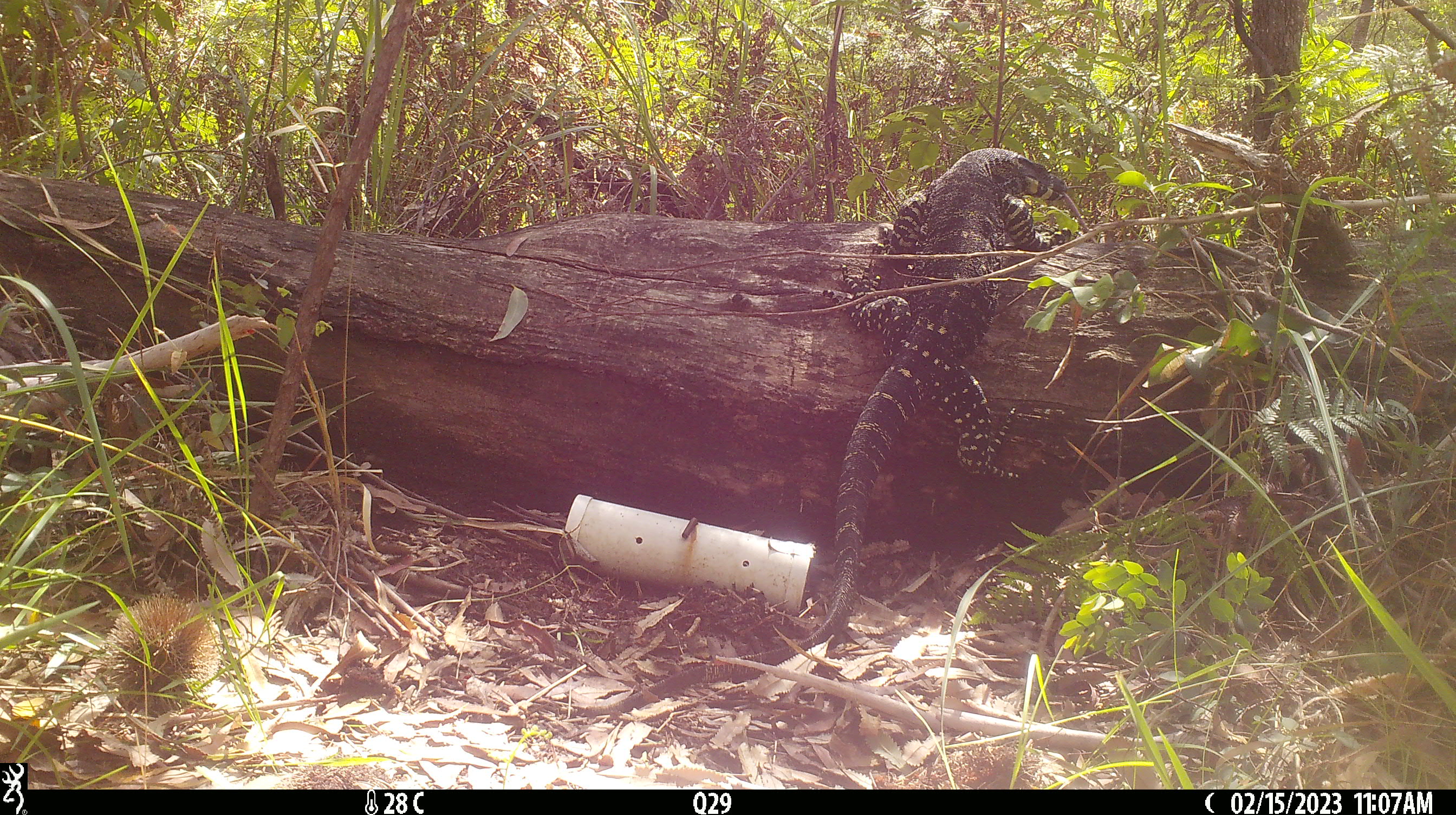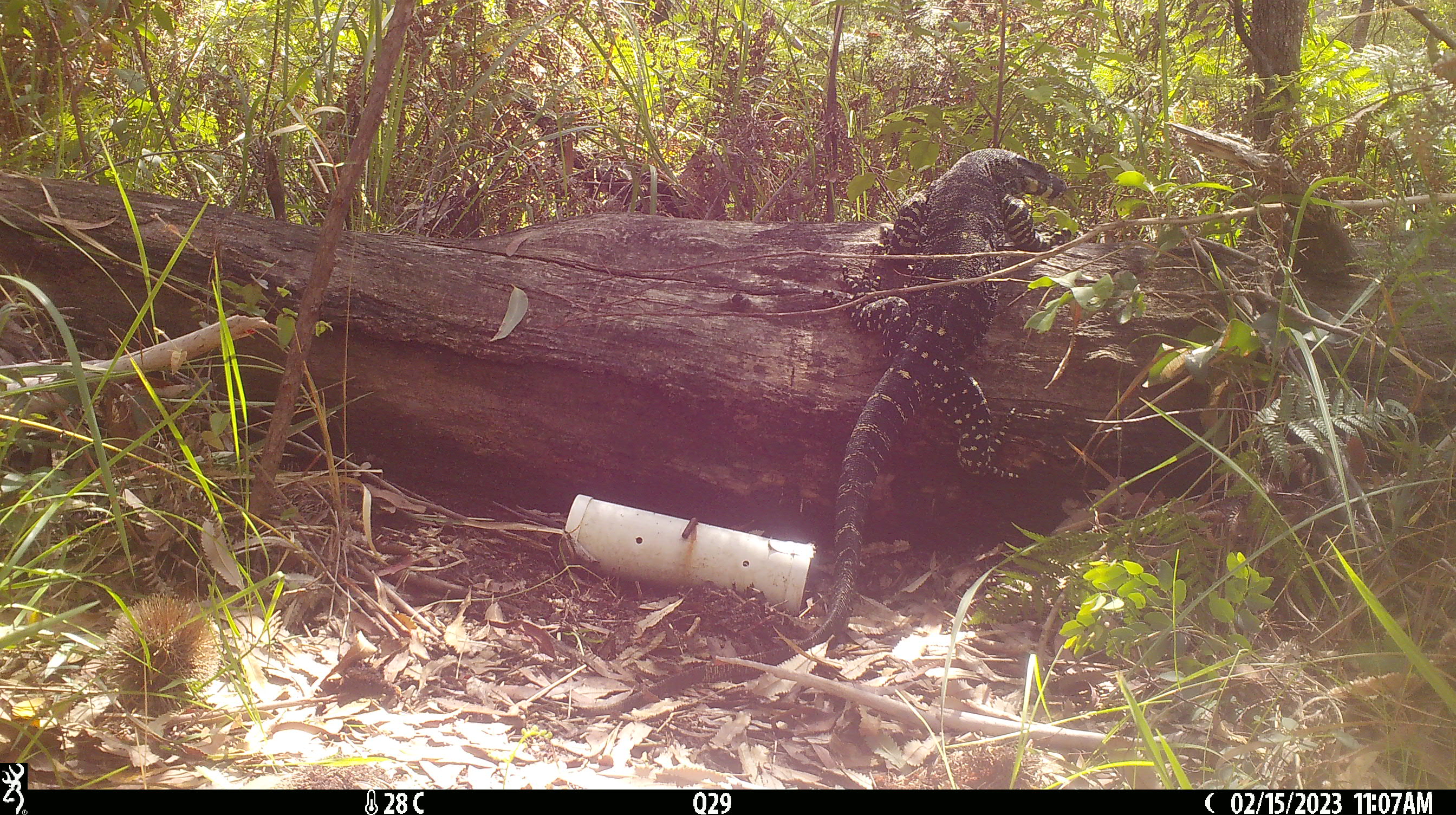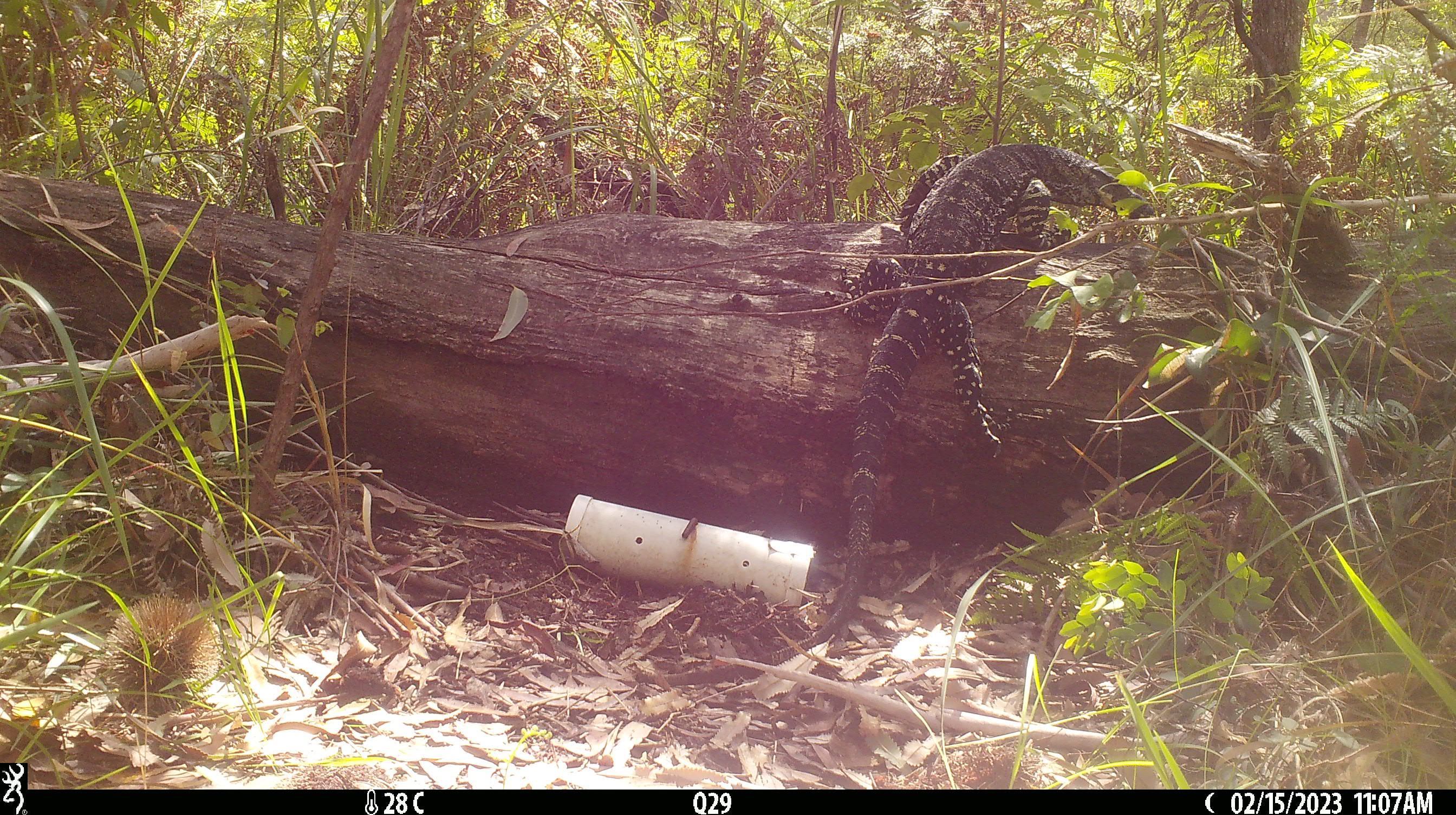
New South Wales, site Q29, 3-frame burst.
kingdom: Animalia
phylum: Chordata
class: Reptilia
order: Squamata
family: Varanidae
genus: Varanus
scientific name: Varanus varius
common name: lace monitor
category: goanna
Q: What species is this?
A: Goanna (lace monitor) (Varanus varius).